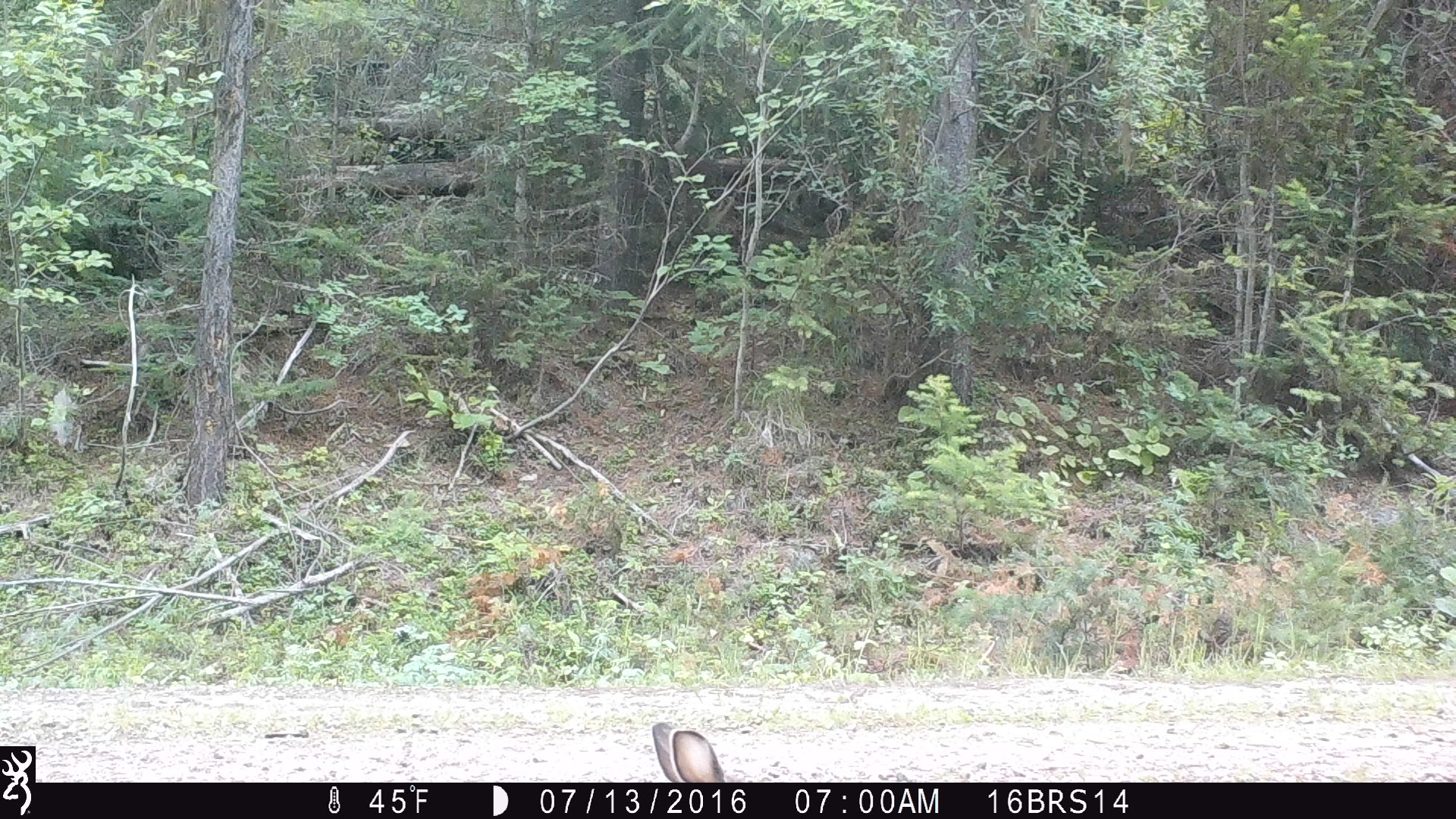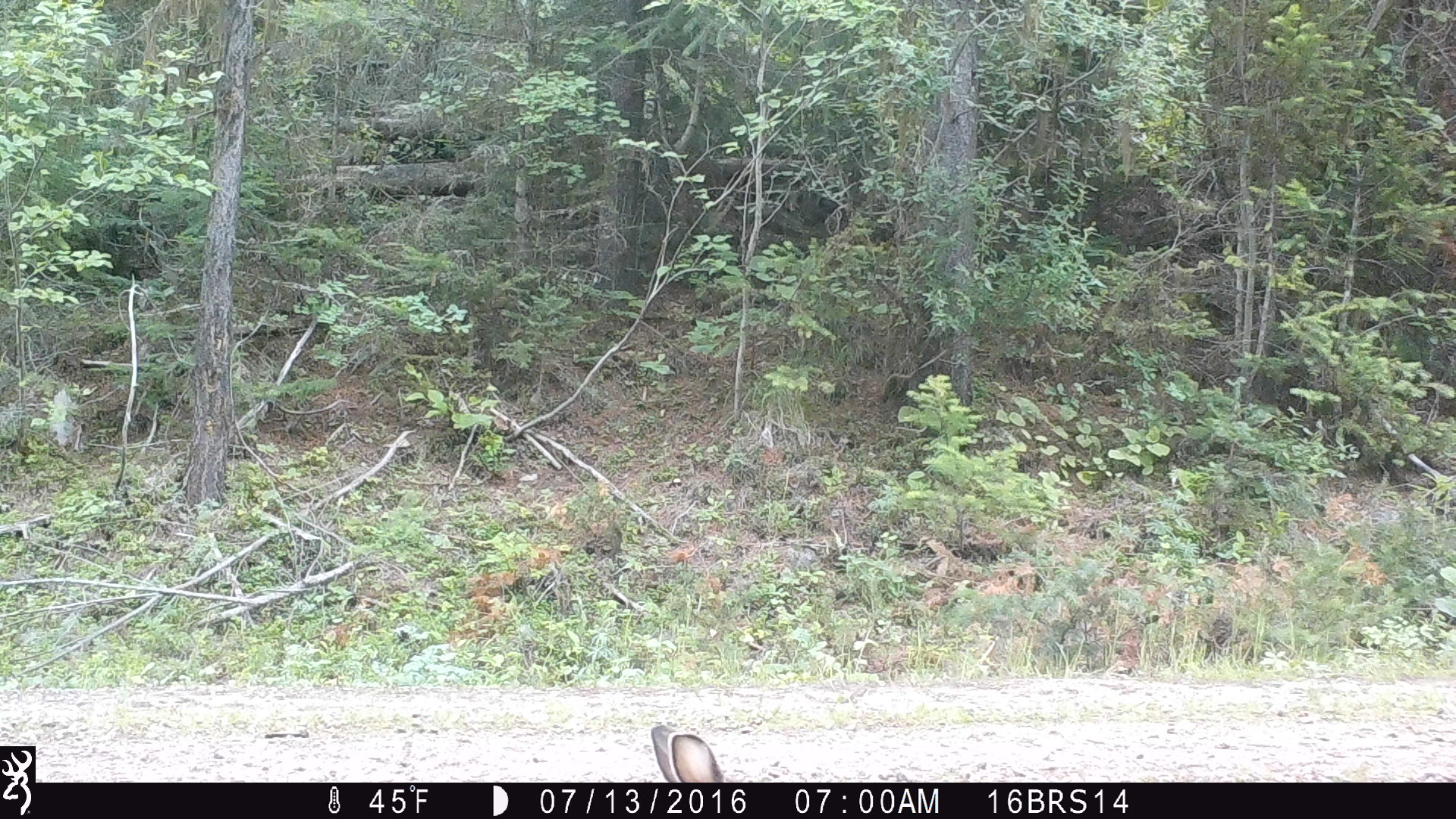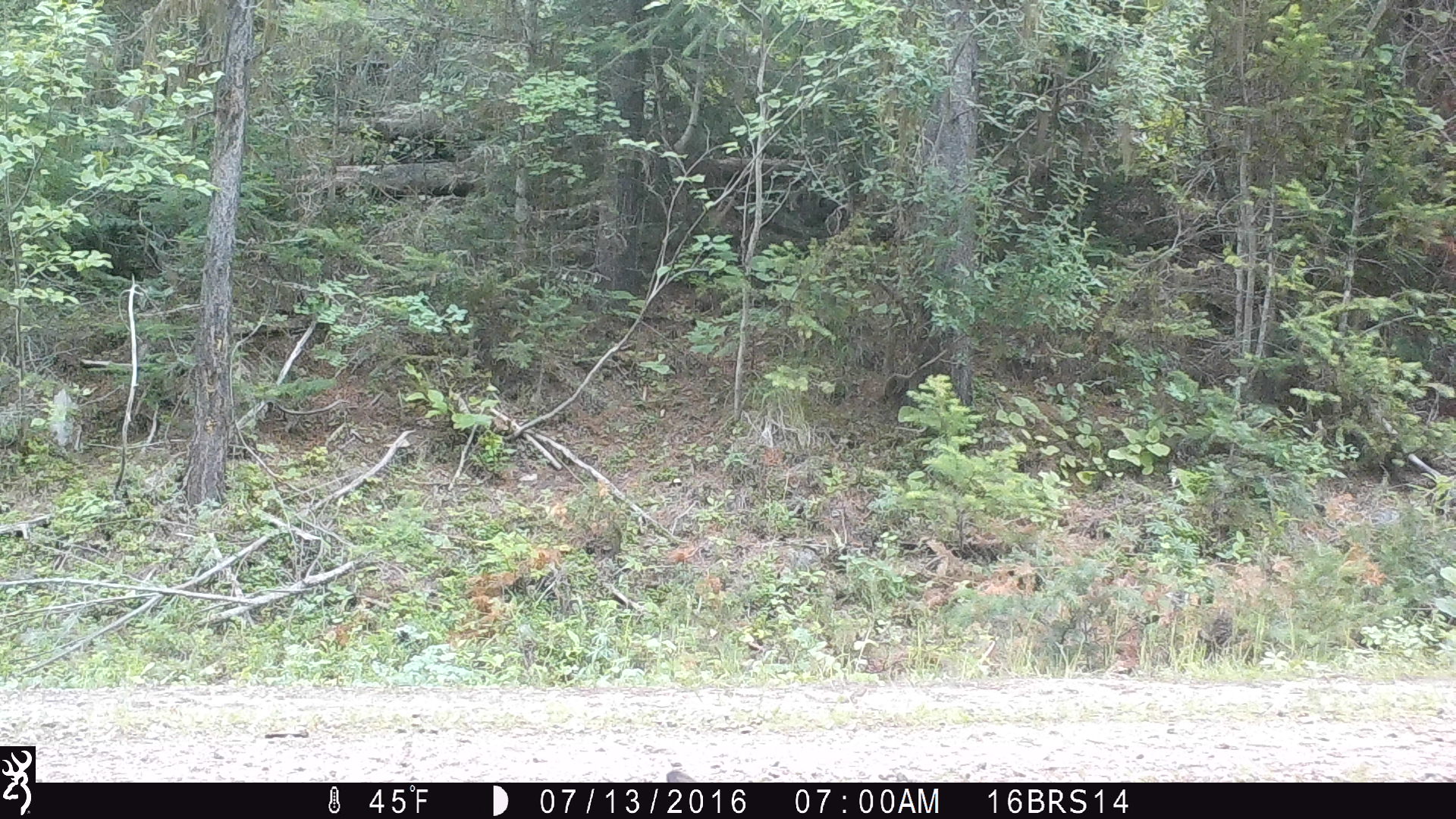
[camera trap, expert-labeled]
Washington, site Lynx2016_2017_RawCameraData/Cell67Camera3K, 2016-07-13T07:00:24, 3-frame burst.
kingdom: Animalia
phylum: Chordata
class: Mammalia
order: Lagomorpha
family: Leporidae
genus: Lepus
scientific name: Lepus americanus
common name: snowshoe hare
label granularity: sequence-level